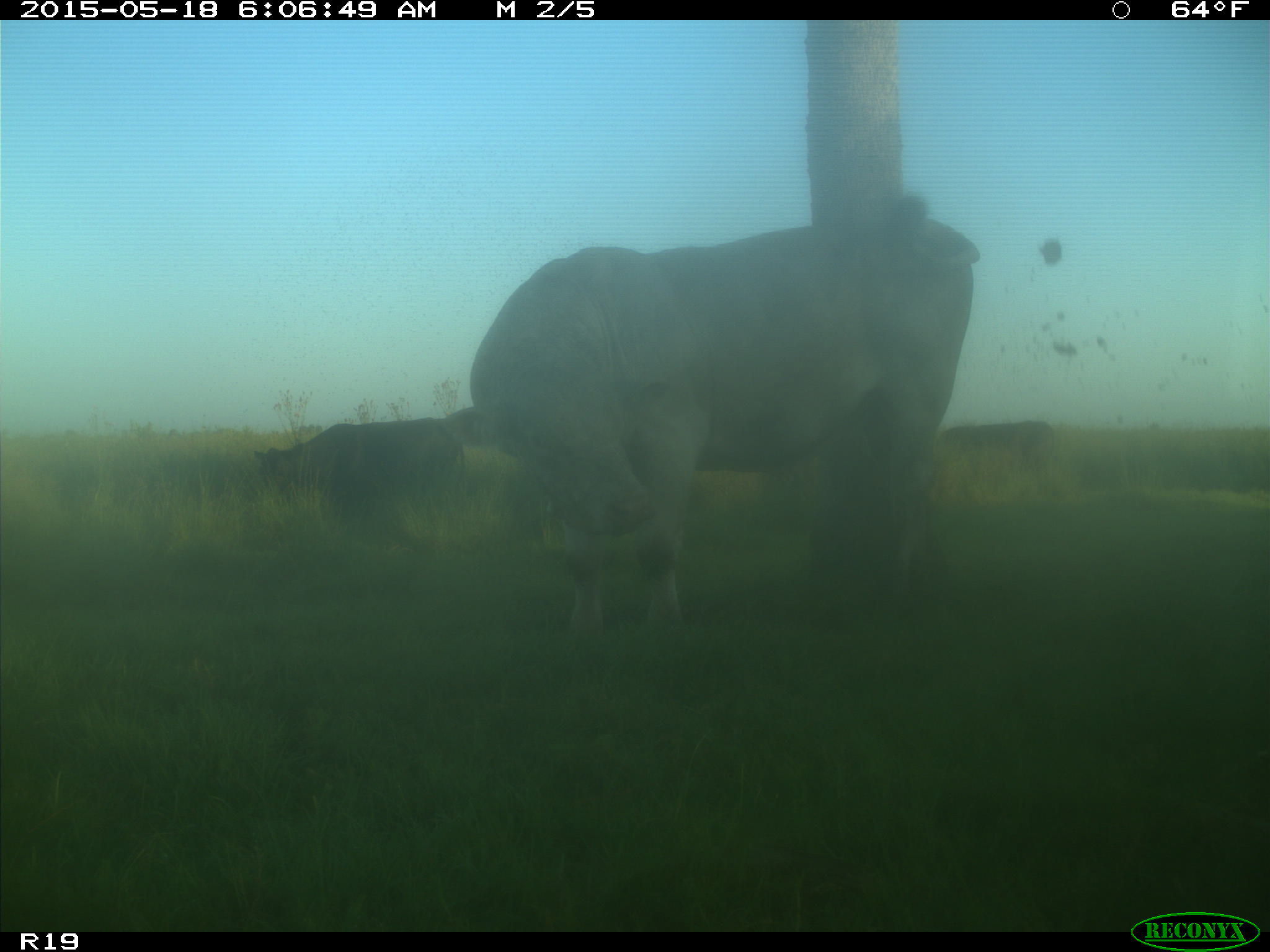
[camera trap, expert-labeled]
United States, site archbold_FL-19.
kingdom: Animalia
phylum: Chordata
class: Mammalia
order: Artiodactyla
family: Bovidae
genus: Bos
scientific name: Bos taurus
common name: domestic cow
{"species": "Bos taurus (domestic cow)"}